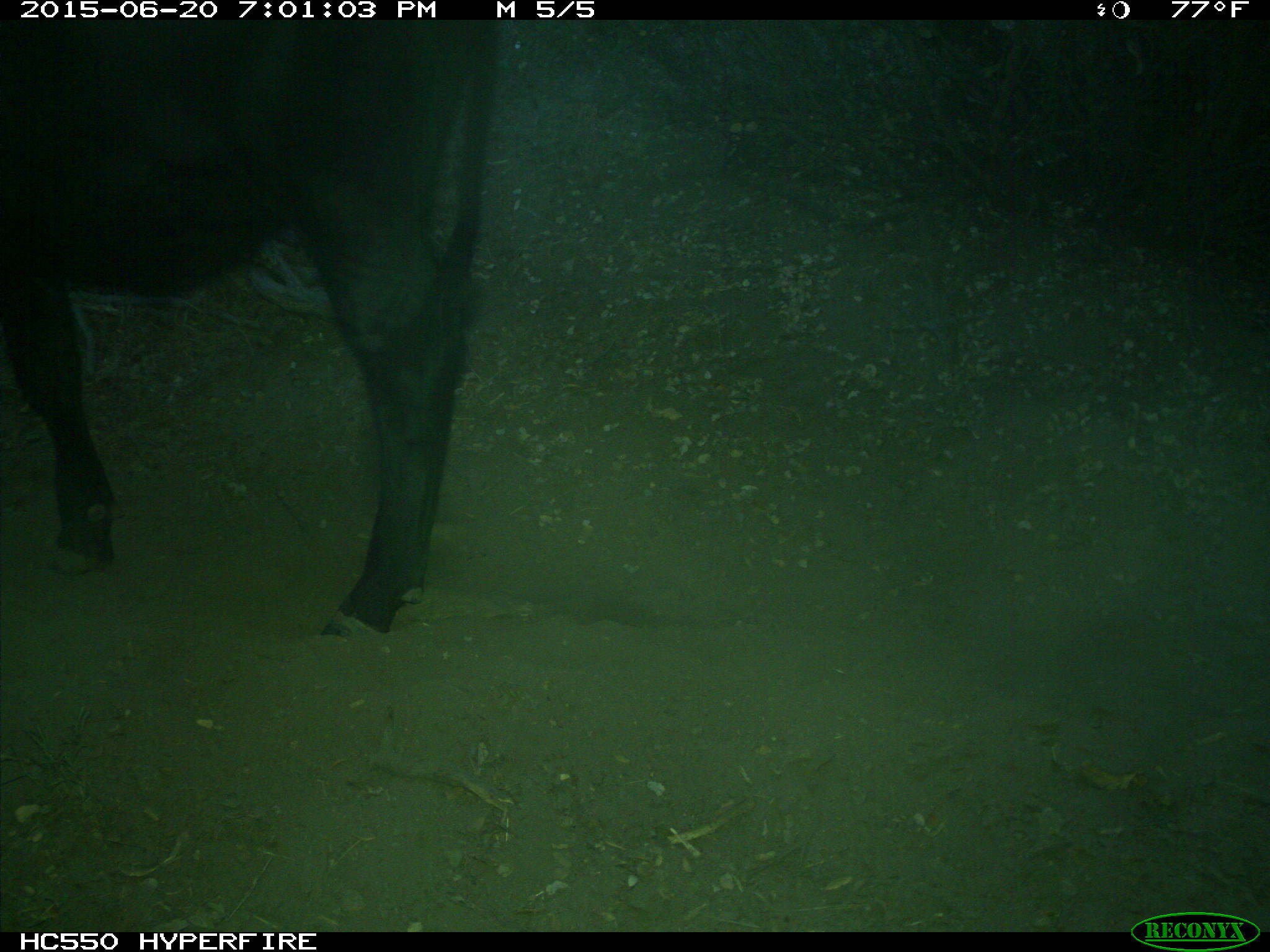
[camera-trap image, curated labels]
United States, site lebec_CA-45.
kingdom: Animalia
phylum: Chordata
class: Mammalia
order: Artiodactyla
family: Bovidae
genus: Bos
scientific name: Bos taurus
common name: domestic cow